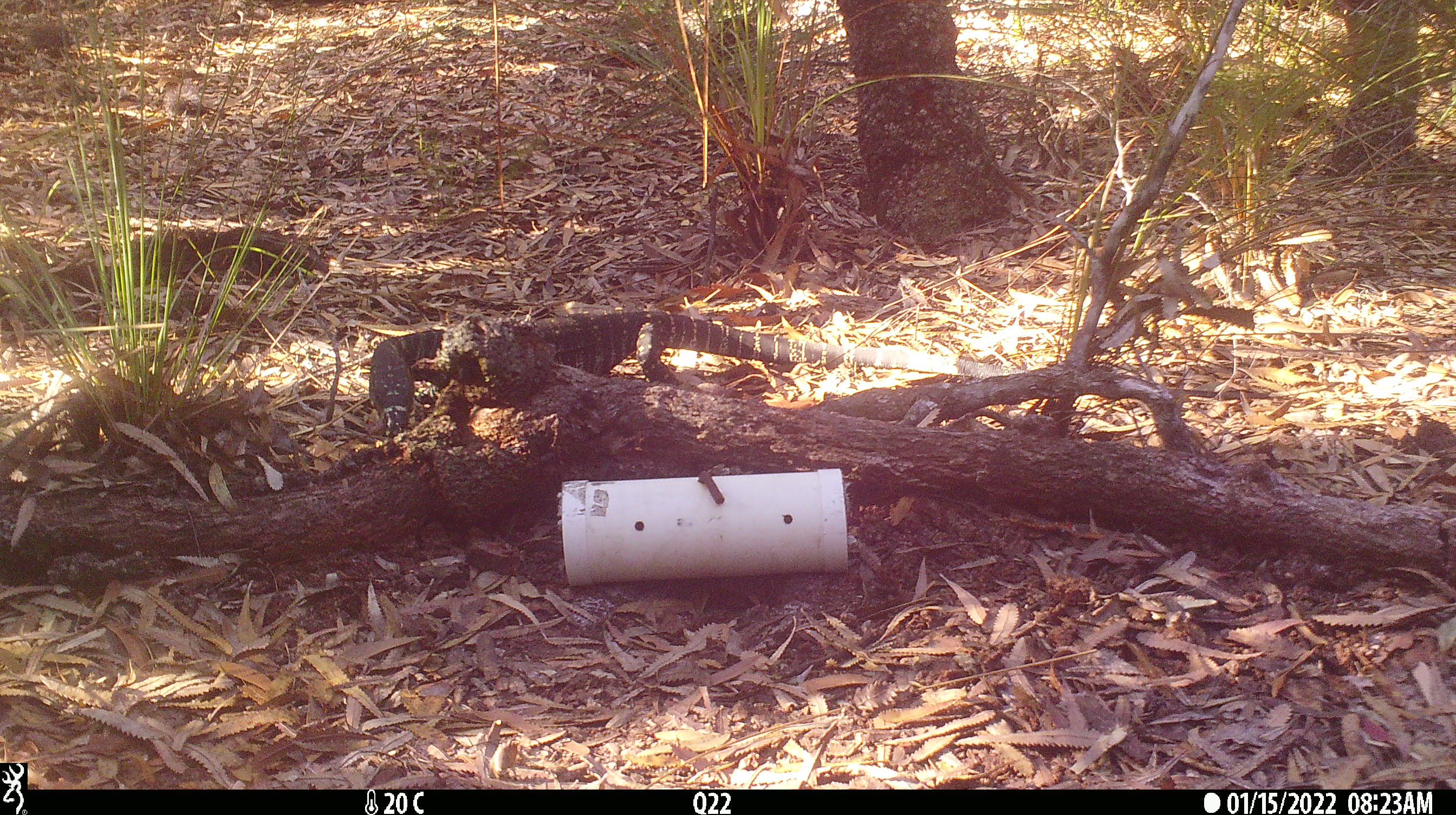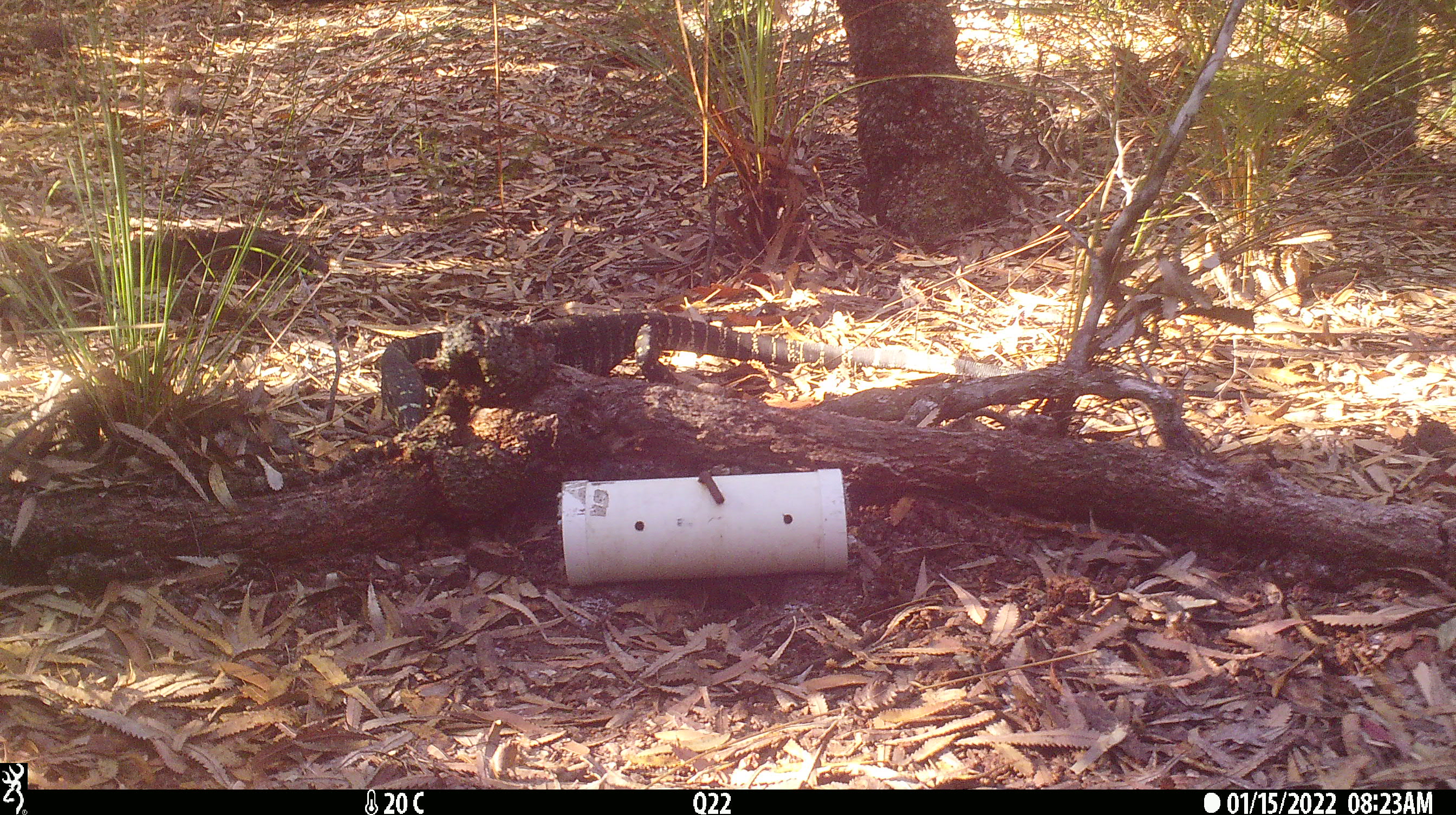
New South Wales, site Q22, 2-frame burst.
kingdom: Animalia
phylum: Chordata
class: Reptilia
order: Squamata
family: Varanidae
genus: Varanus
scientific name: Varanus varius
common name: lace monitor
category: goanna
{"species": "goanna (lace monitor) (Varanus varius)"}